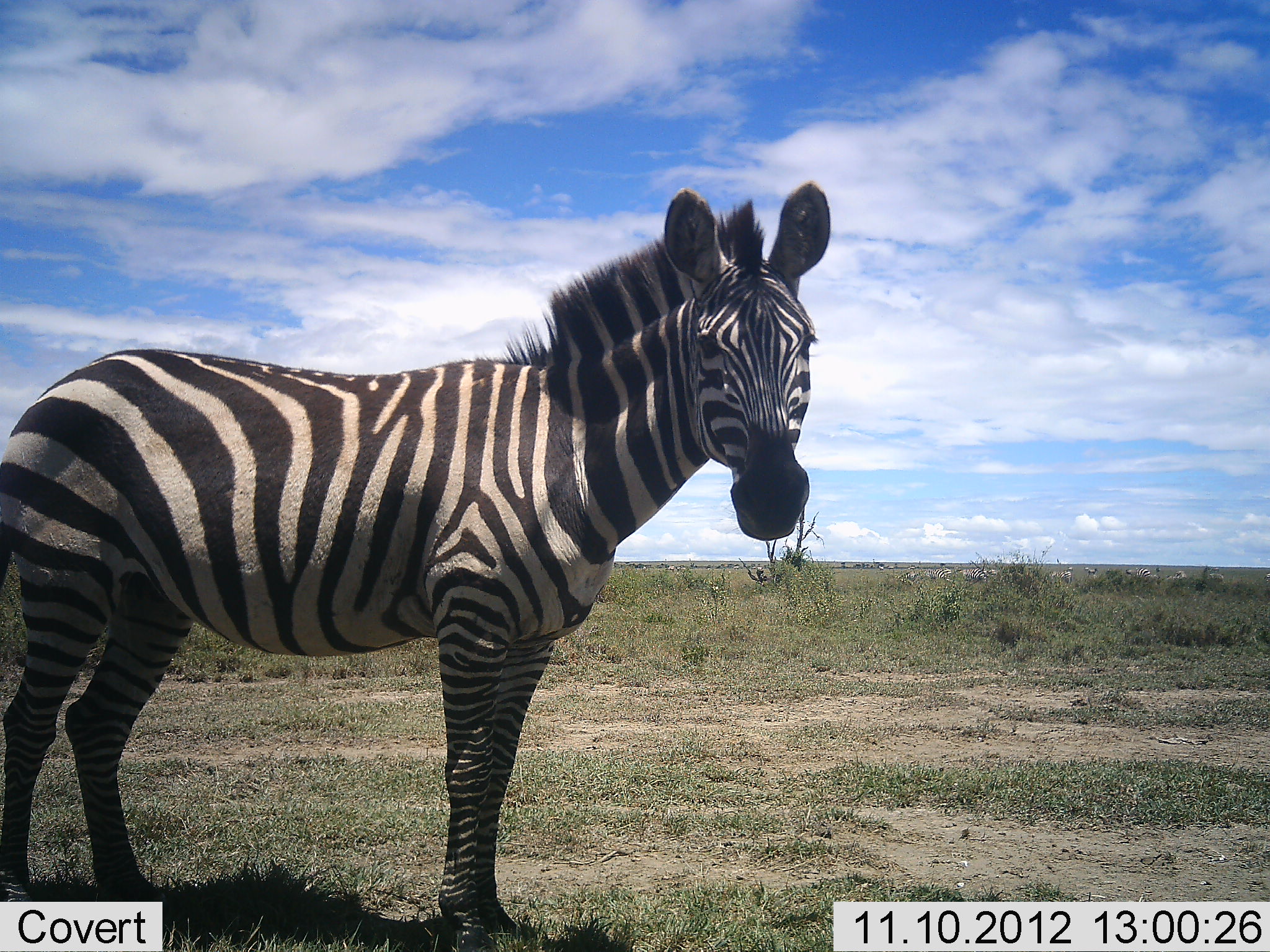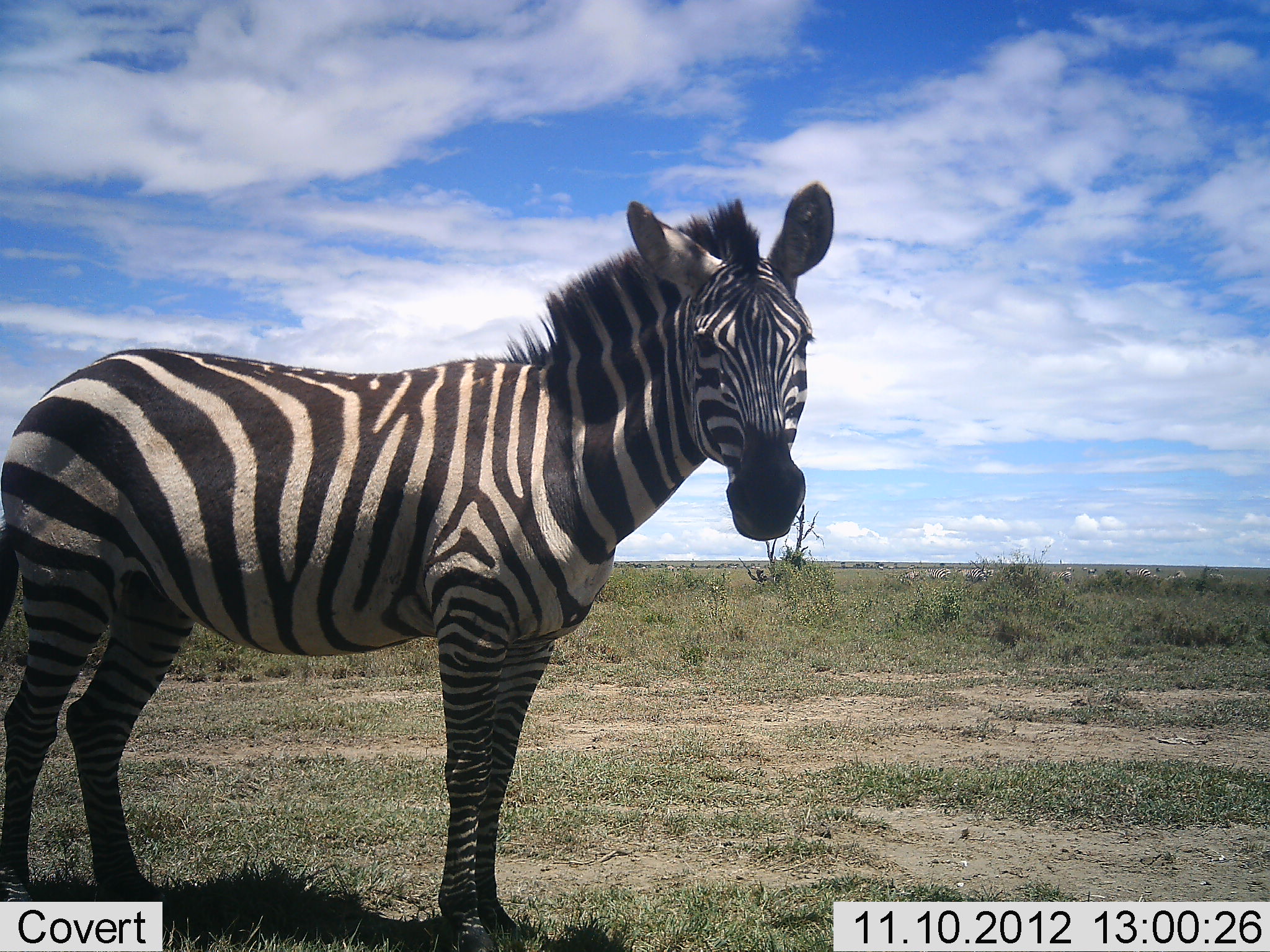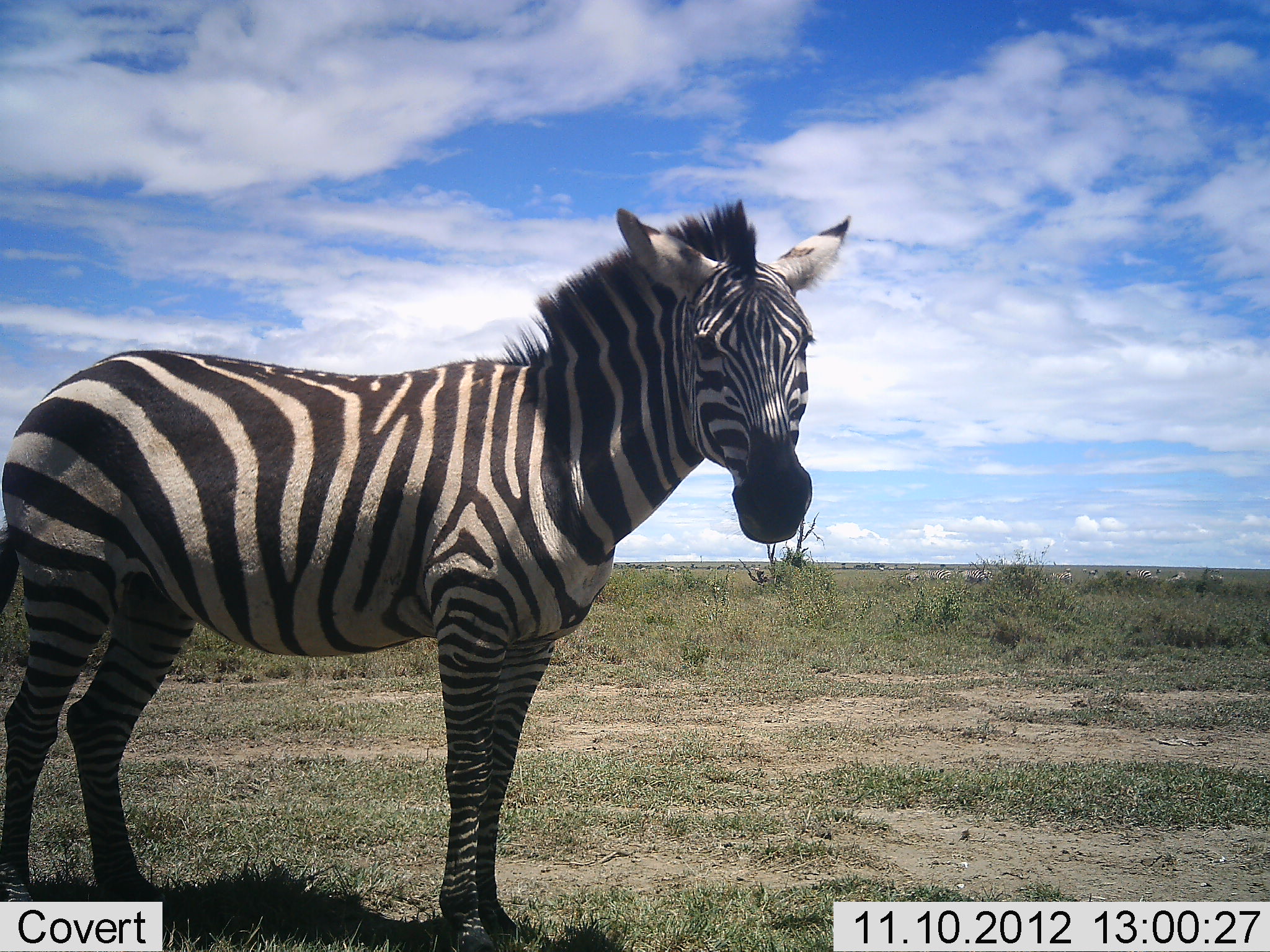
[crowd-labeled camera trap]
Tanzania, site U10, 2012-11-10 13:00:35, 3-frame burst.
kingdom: Animalia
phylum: Chordata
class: Mammalia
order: Perissodactyla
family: Equidae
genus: Equus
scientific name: Equus quagga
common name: plains zebra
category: zebra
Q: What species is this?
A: Zebra (plains zebra) (Equus quagga).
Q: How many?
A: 1.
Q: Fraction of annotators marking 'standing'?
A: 100%.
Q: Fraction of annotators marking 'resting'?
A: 0%.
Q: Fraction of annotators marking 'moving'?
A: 0%.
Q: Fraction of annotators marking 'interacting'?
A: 0%.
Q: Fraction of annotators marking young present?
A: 0%.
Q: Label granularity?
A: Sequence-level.